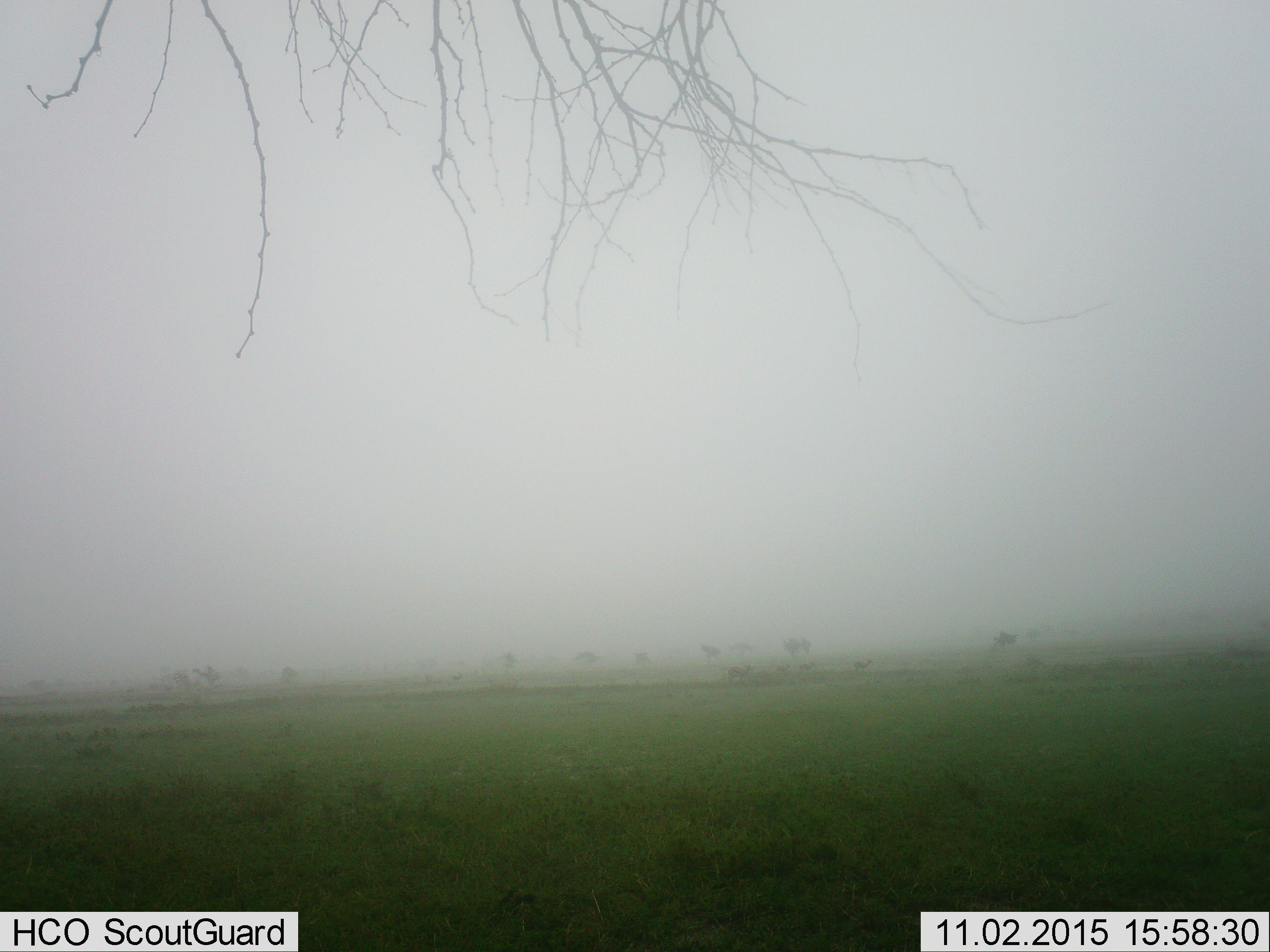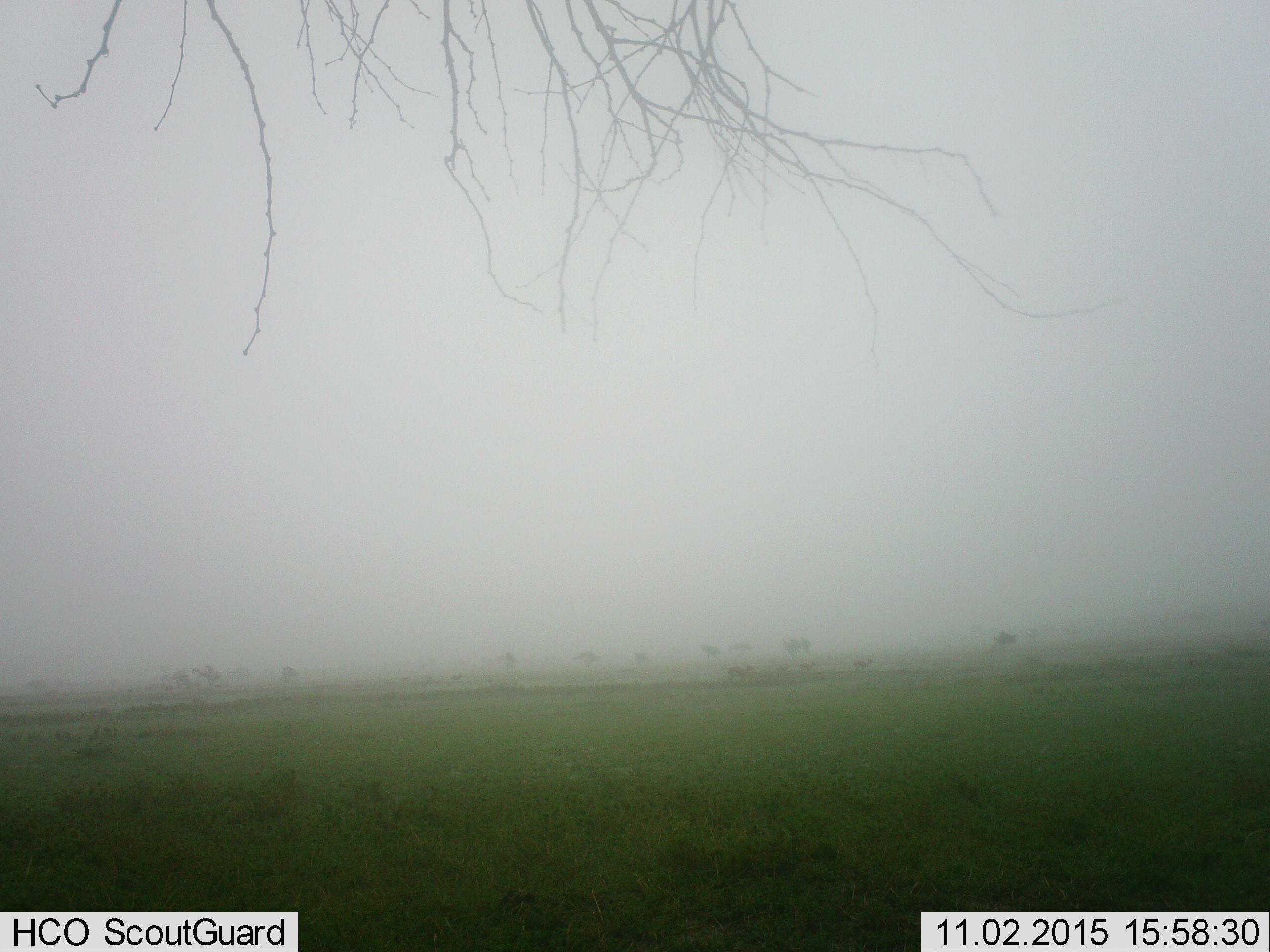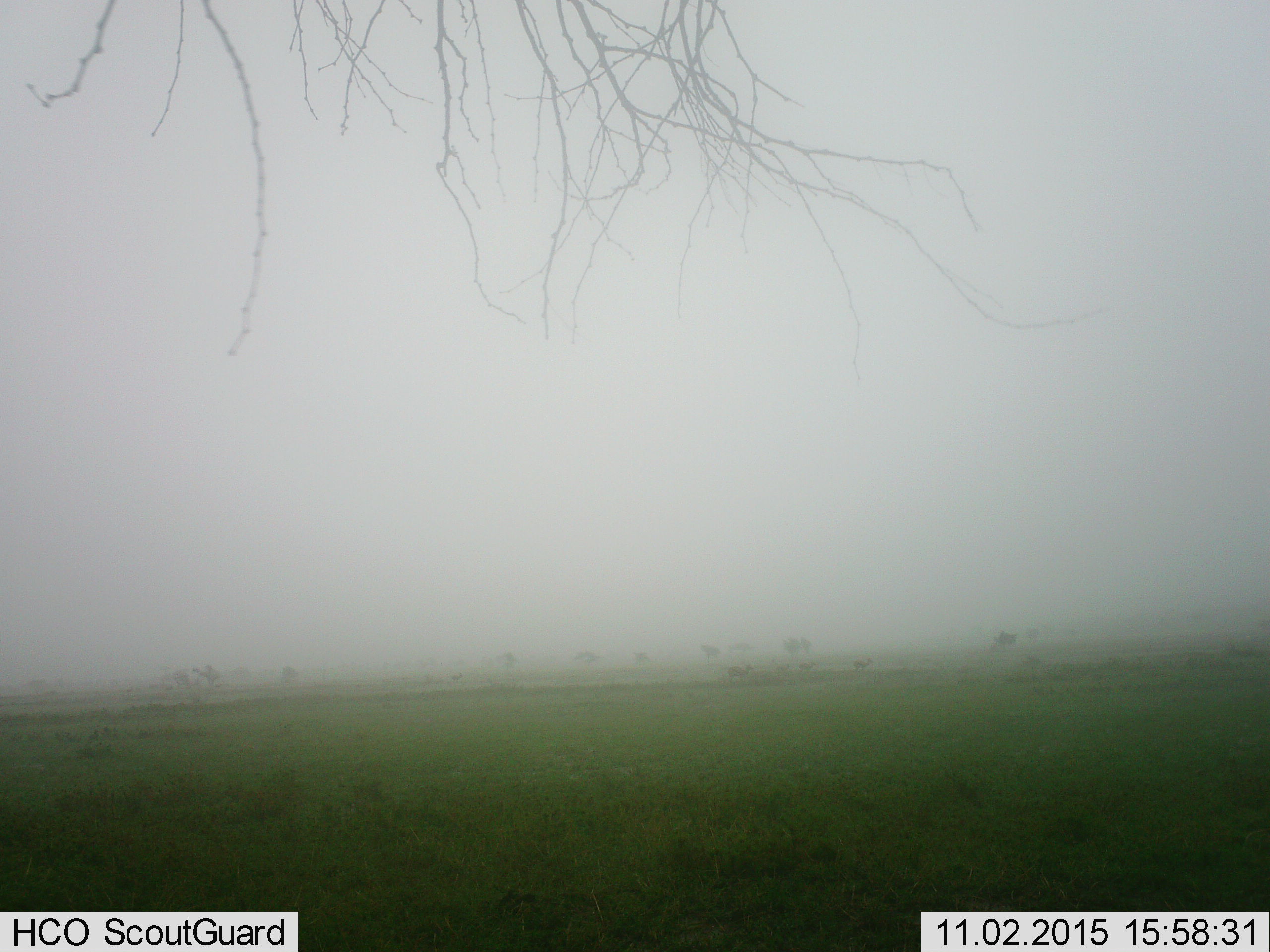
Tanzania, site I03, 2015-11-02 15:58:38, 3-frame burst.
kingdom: Animalia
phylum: Chordata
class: Mammalia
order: Artiodactyla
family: Bovidae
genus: Eudorcas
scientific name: Eudorcas thomsonii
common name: thomson's gazelle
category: gazellethomsons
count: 5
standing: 50%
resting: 0%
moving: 25%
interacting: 0%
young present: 0%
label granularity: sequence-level